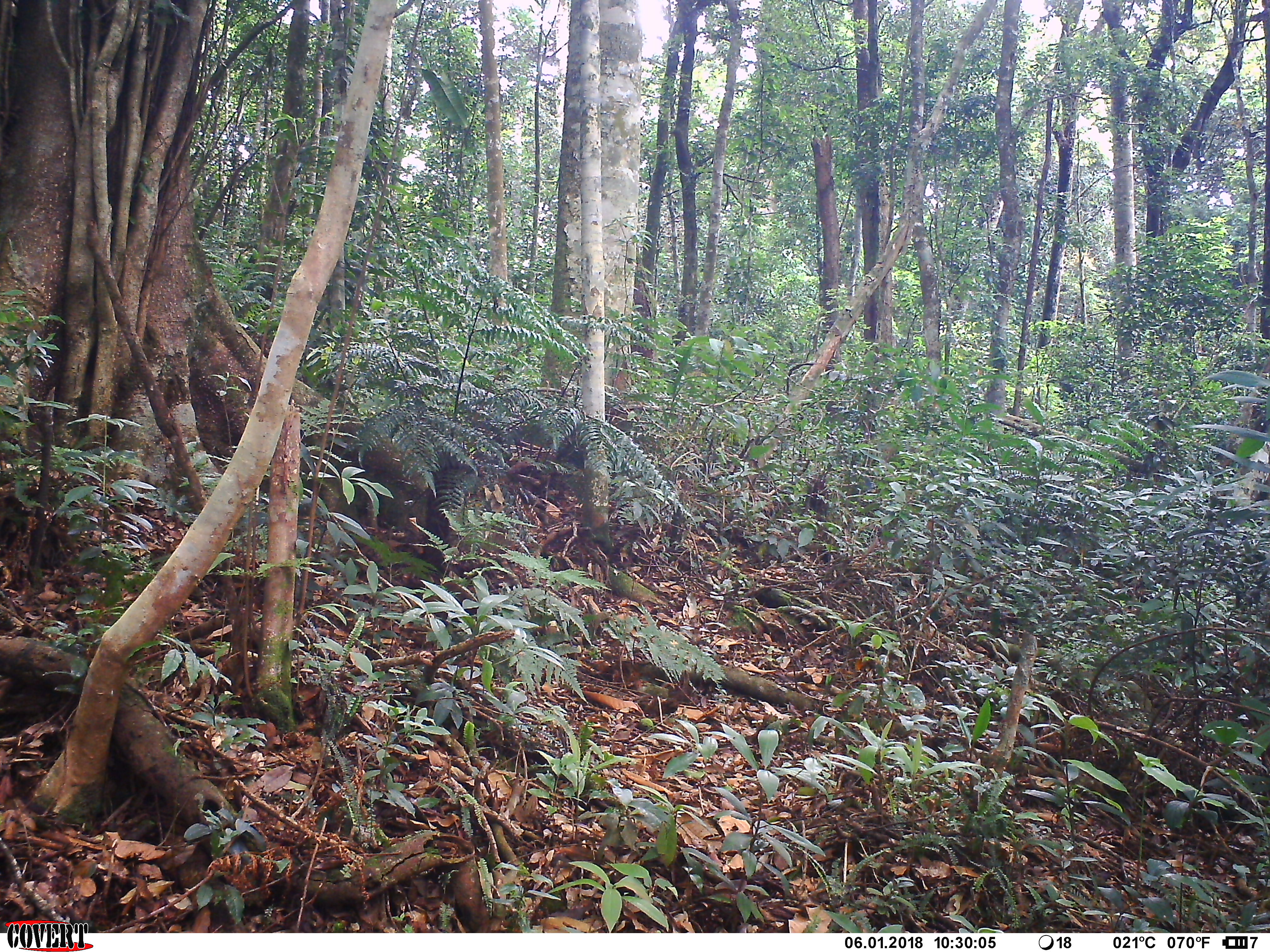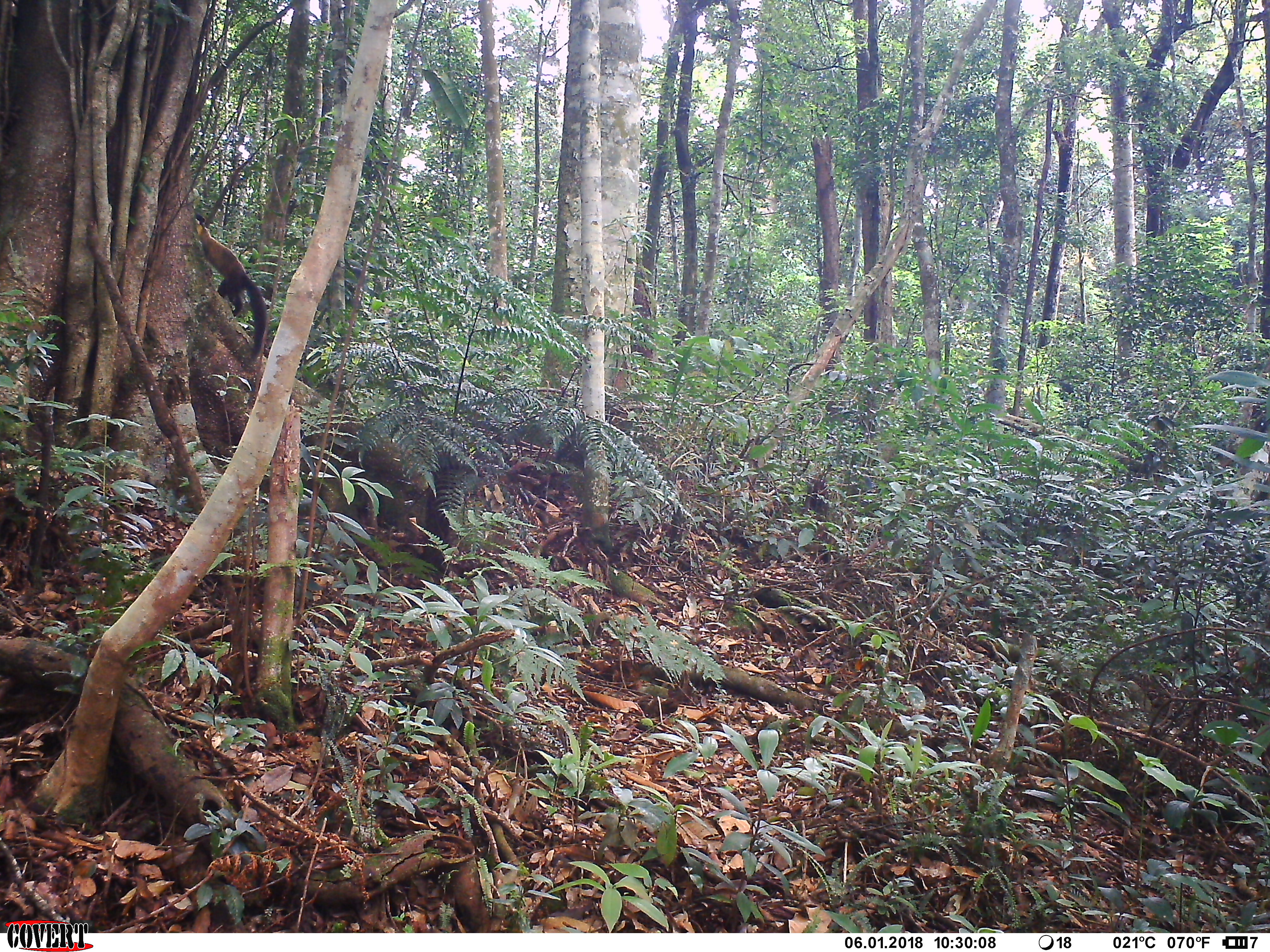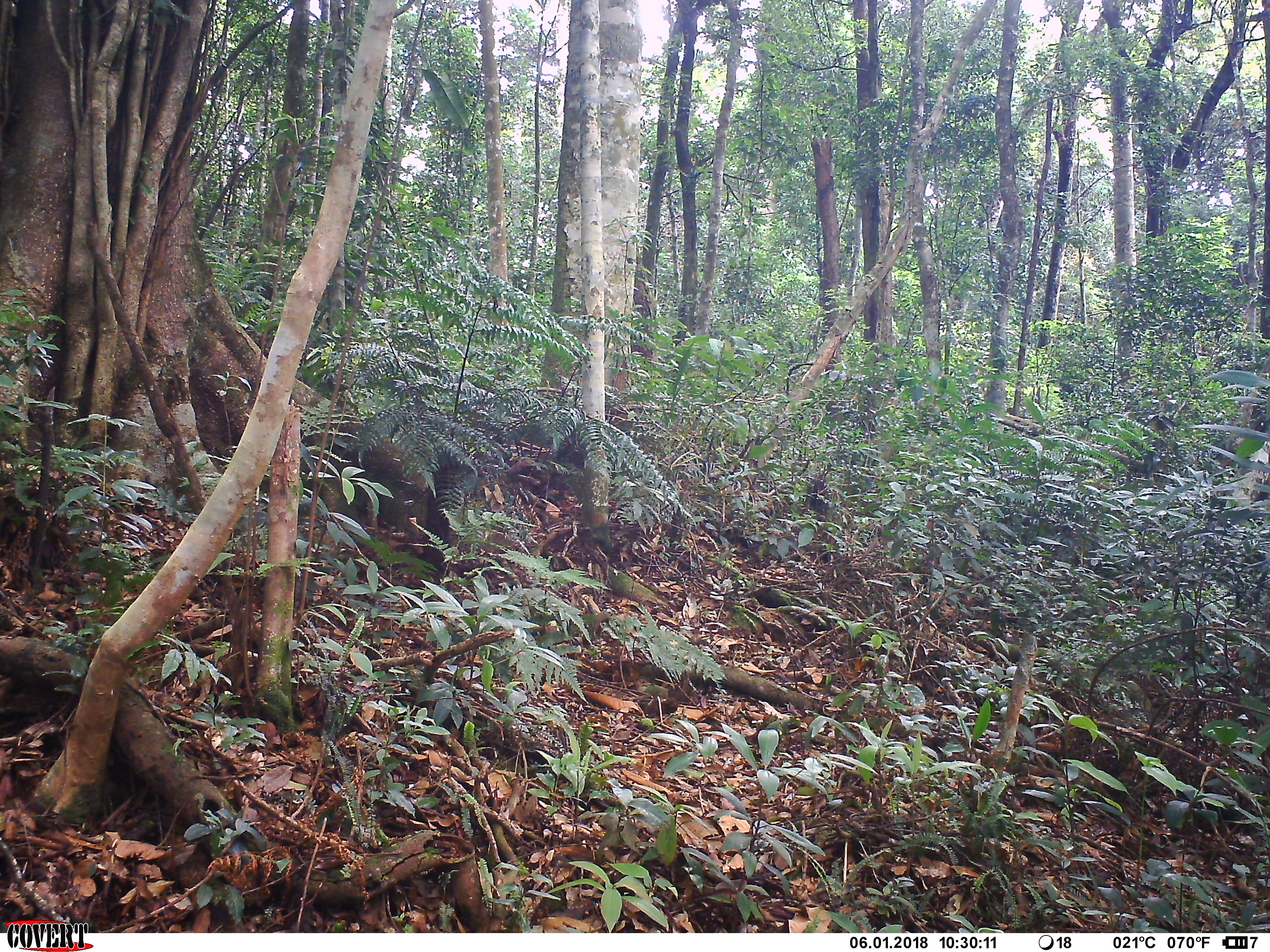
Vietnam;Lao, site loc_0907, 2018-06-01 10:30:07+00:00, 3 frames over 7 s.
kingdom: Animalia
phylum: Chordata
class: Mammalia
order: Carnivora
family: Mustelidae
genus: Martes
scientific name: Martes flavigula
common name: yellow-throated marten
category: yellow throated marten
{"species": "yellow throated marten (yellow-throated marten) (Martes flavigula)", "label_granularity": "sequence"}